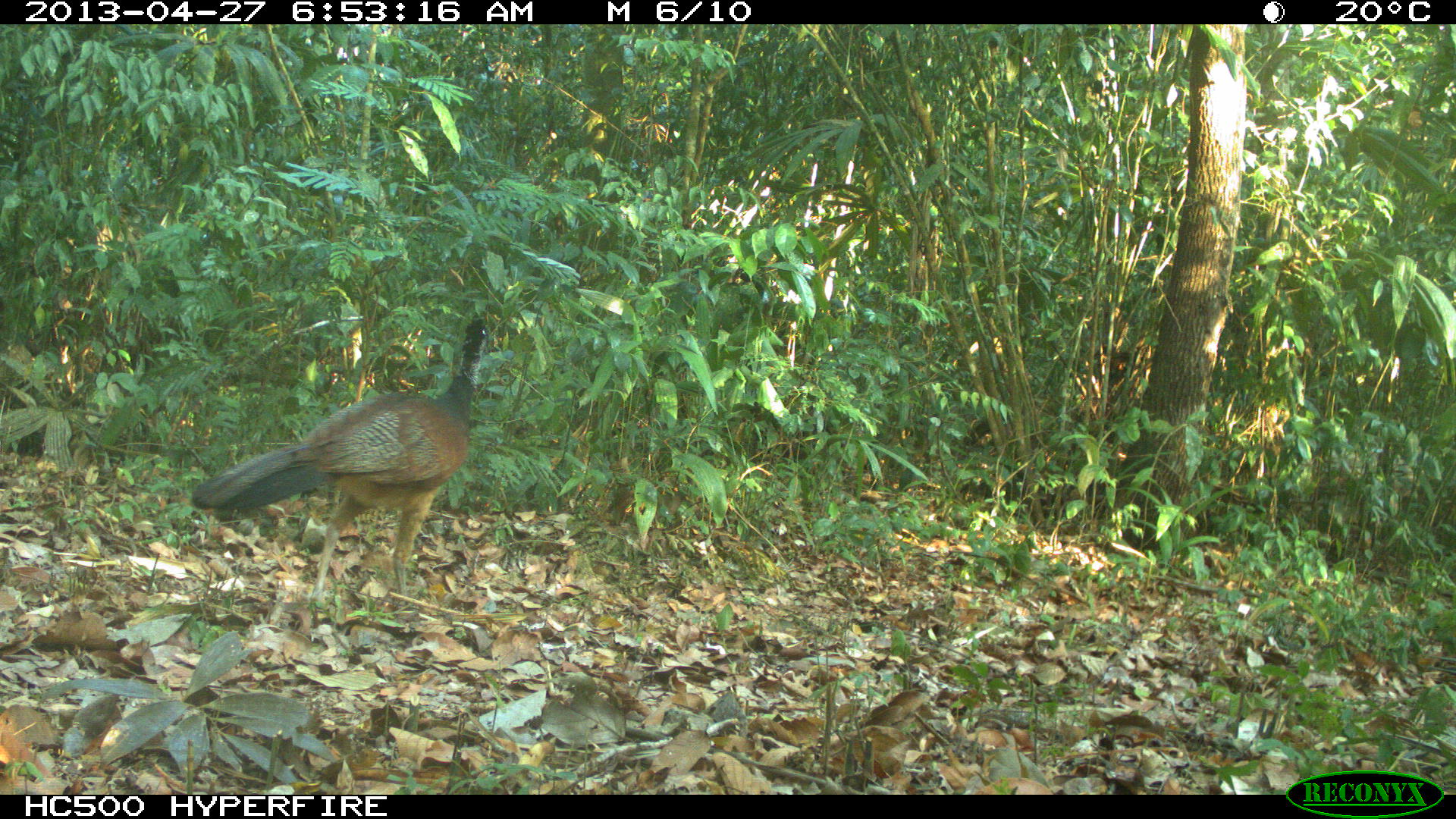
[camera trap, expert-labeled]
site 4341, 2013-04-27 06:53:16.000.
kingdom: Animalia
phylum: Chordata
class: Aves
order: Galliformes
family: Cracidae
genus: Crax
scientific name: Crax rubra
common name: great curassow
Crax rubra (great curassow), count 1, sex female.